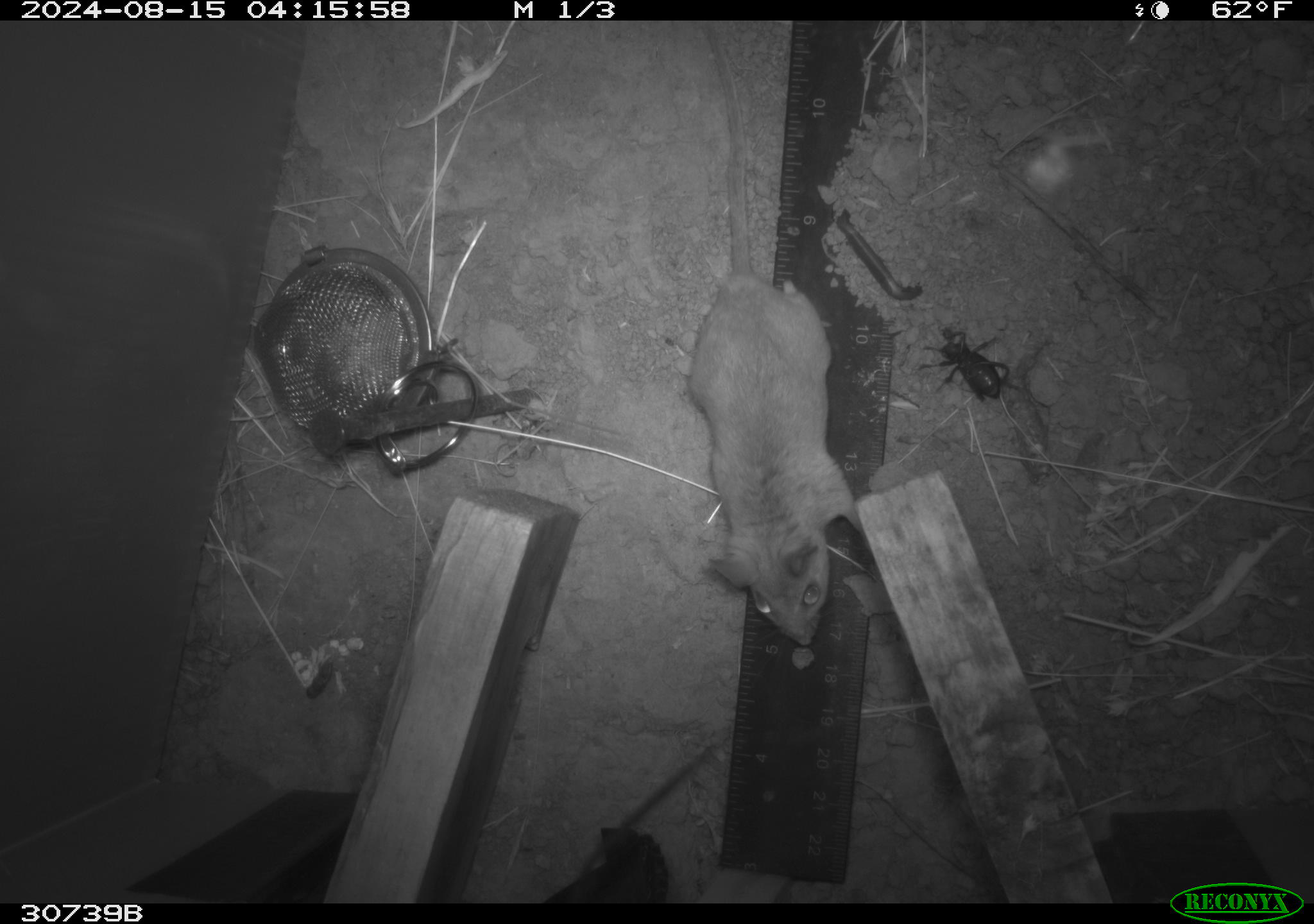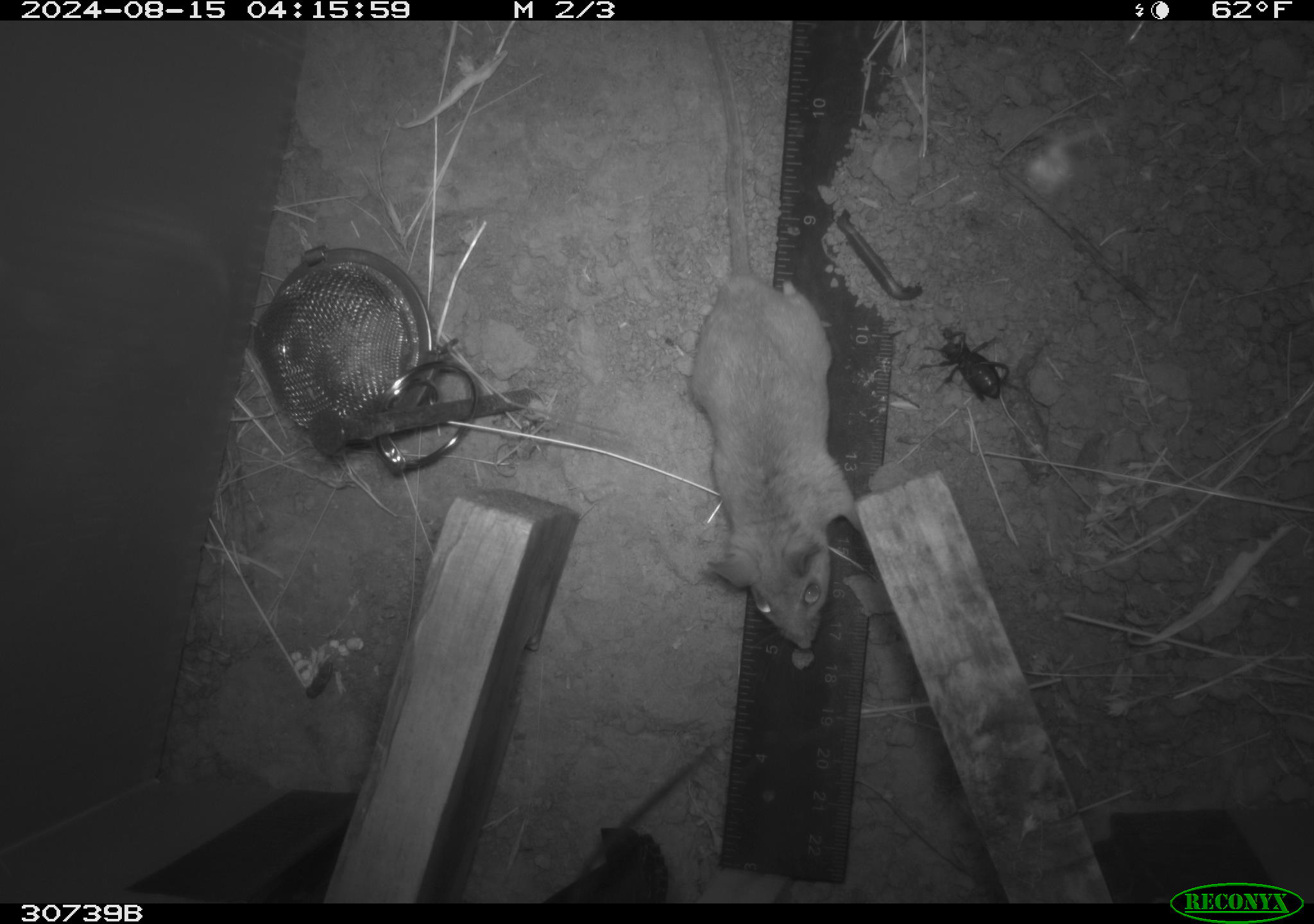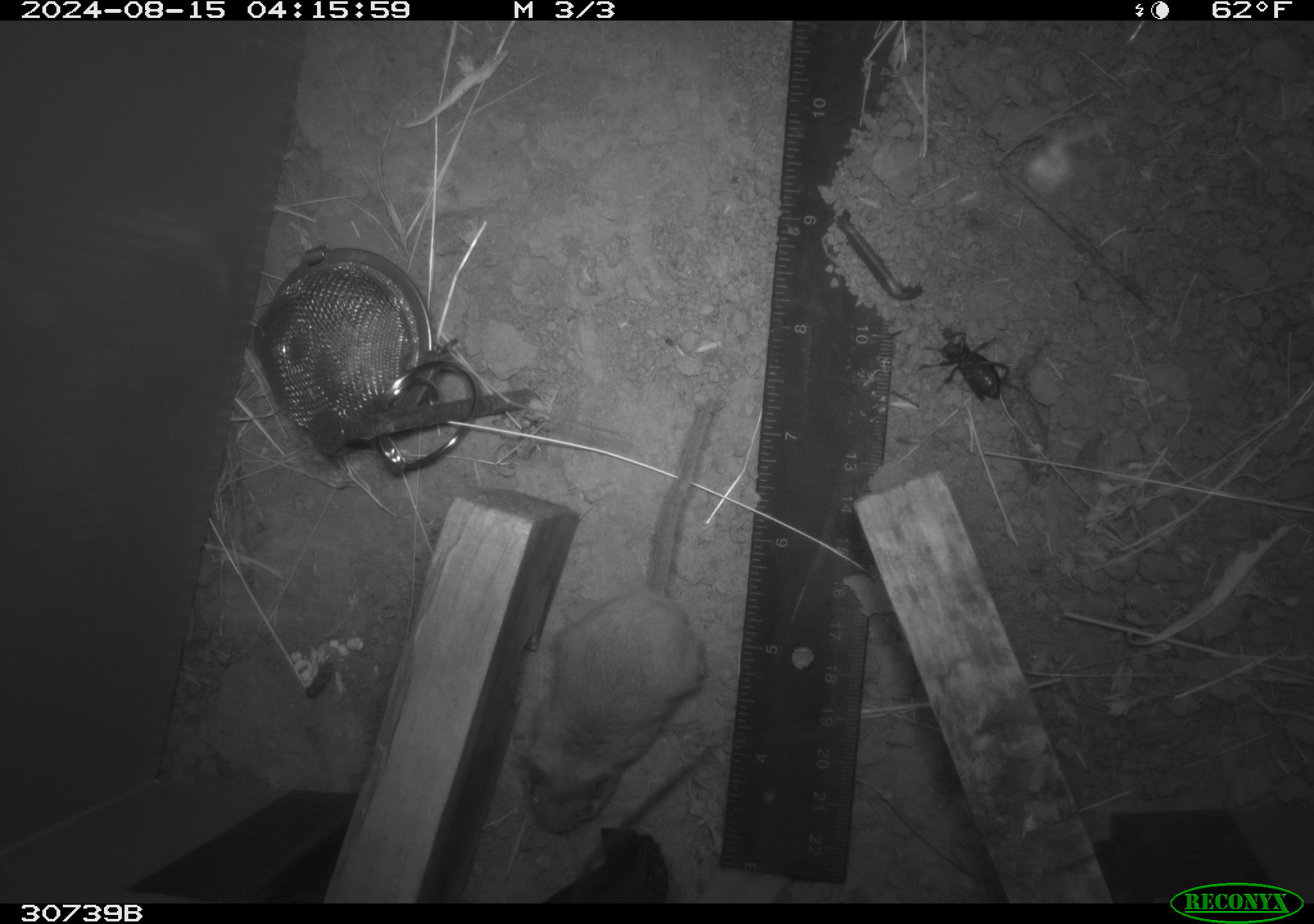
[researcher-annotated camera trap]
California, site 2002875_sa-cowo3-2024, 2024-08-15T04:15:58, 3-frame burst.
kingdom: Animalia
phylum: Chordata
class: Mammalia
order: Rodentia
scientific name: Rodentia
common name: rodent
Rodent (Rodentia).